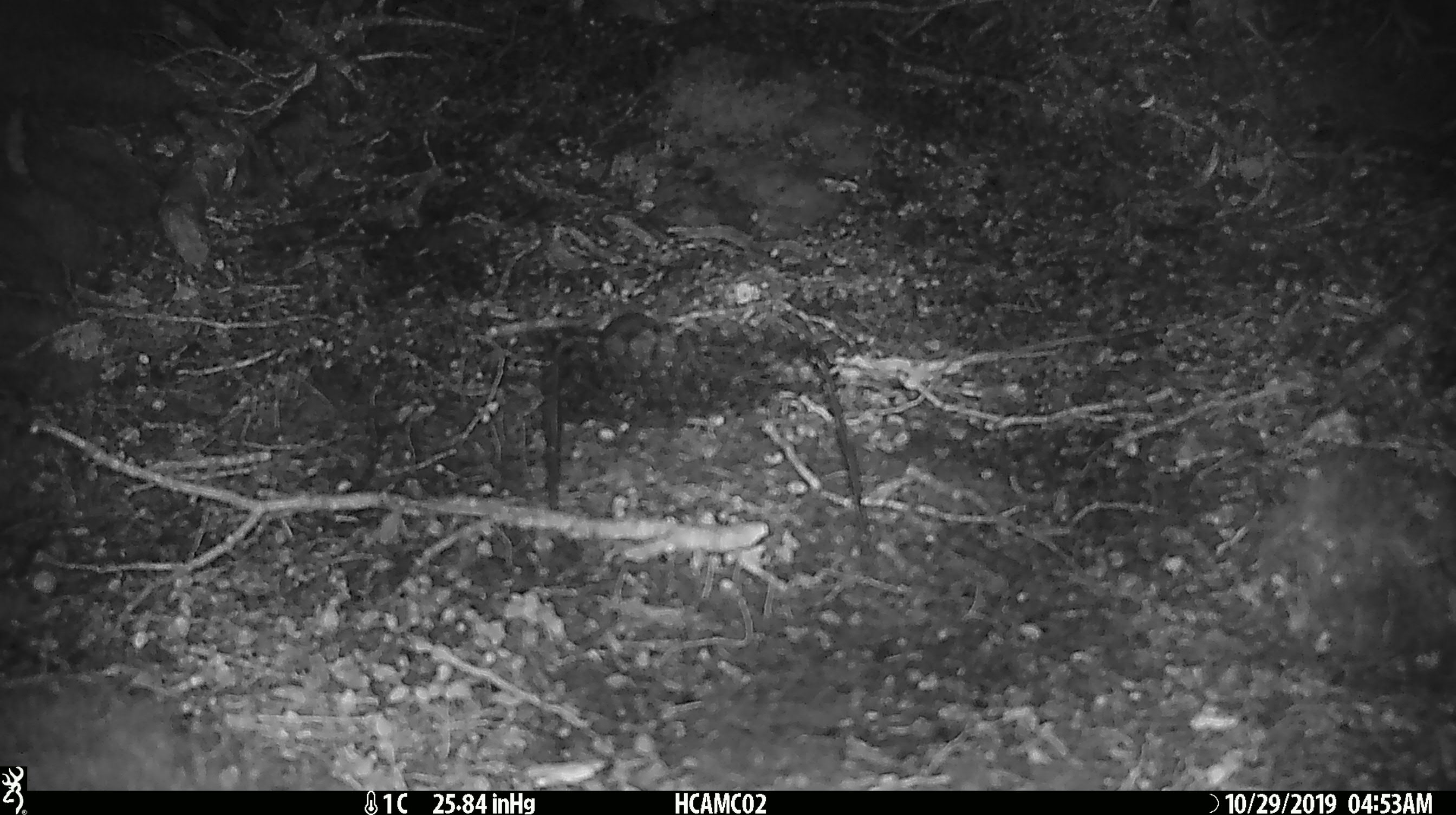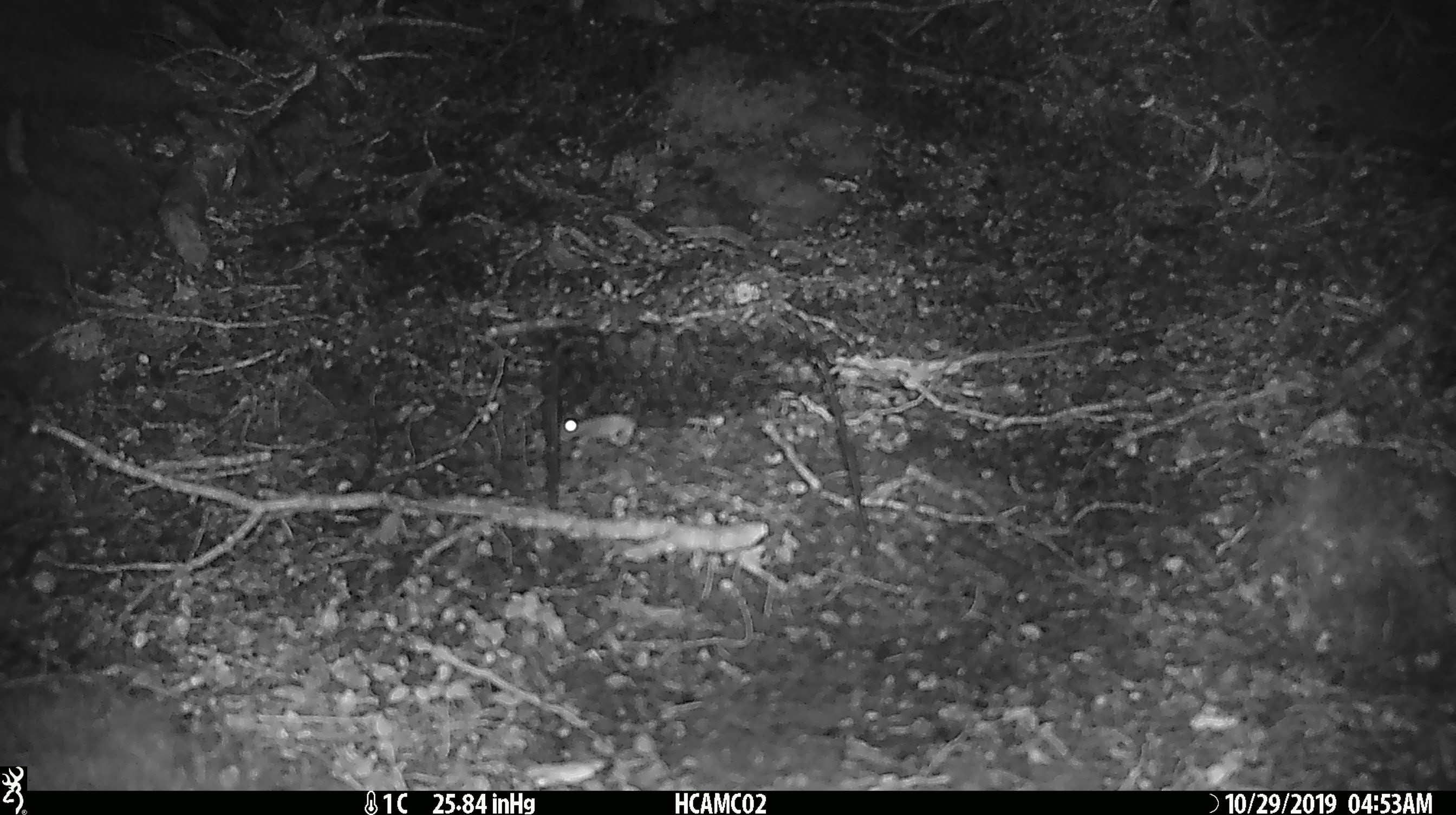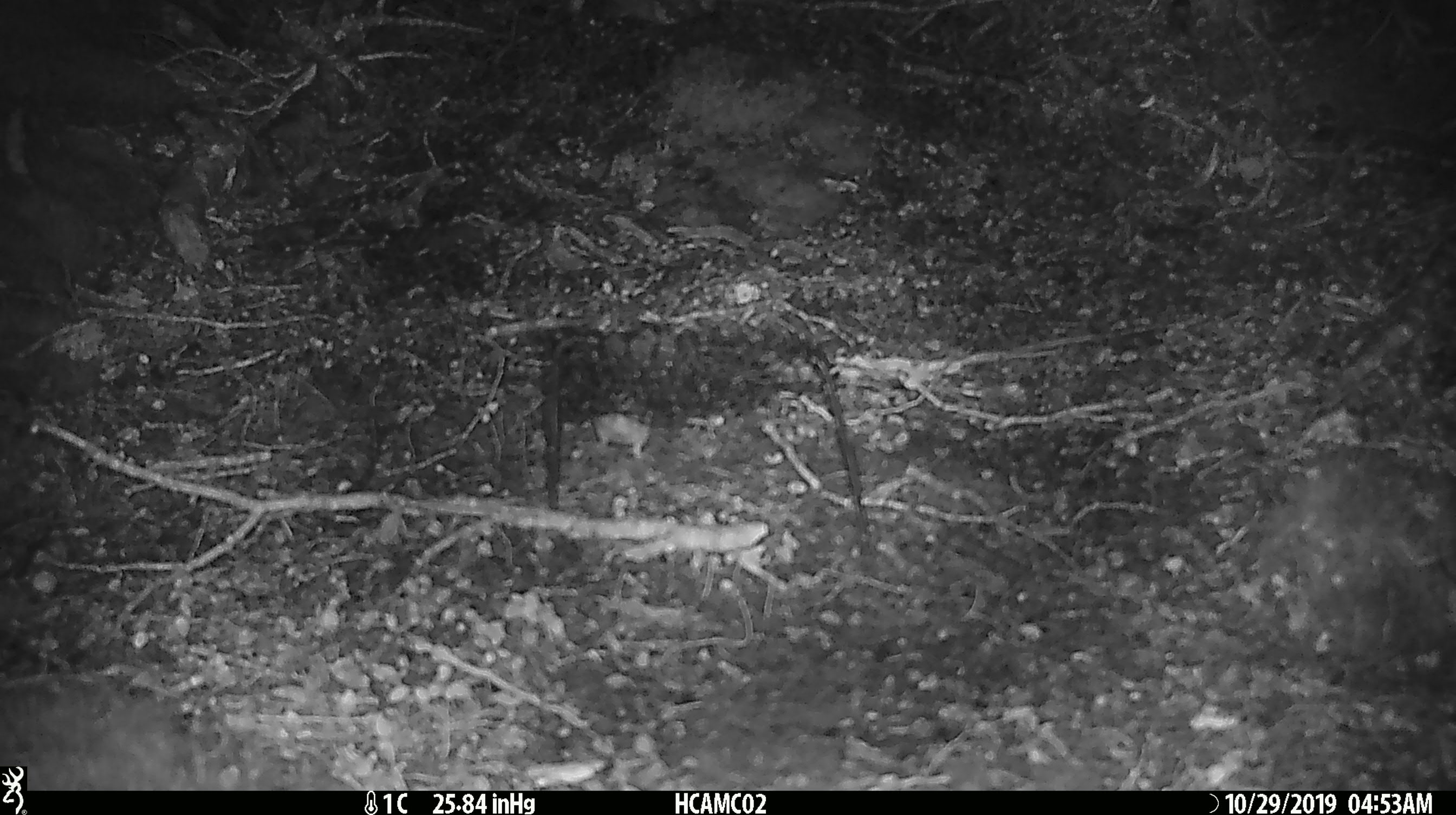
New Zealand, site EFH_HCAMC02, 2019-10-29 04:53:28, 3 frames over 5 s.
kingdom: Animalia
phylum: Chordata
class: Mammalia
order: Rodentia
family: Muridae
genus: Mus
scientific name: Mus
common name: mouse